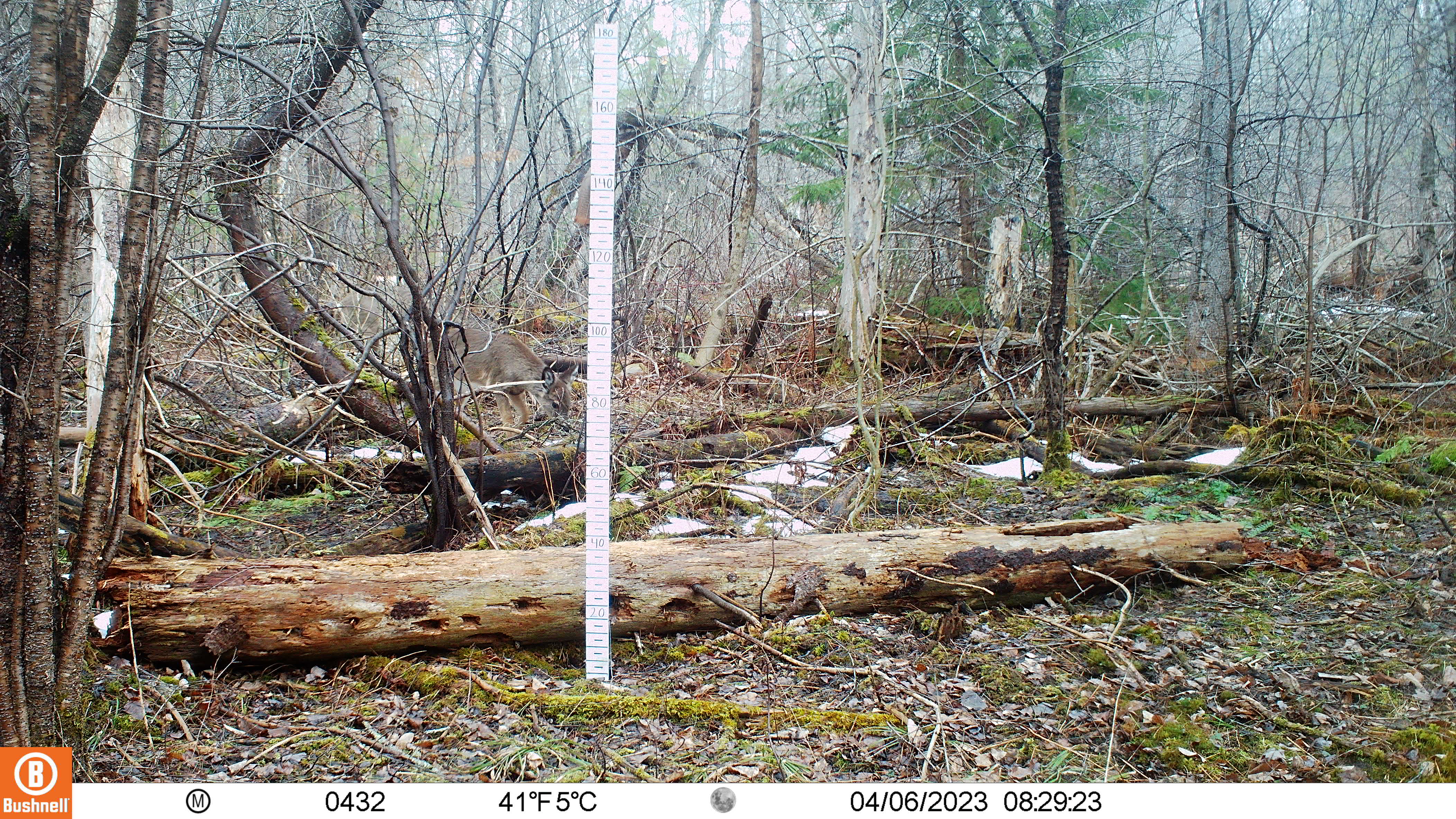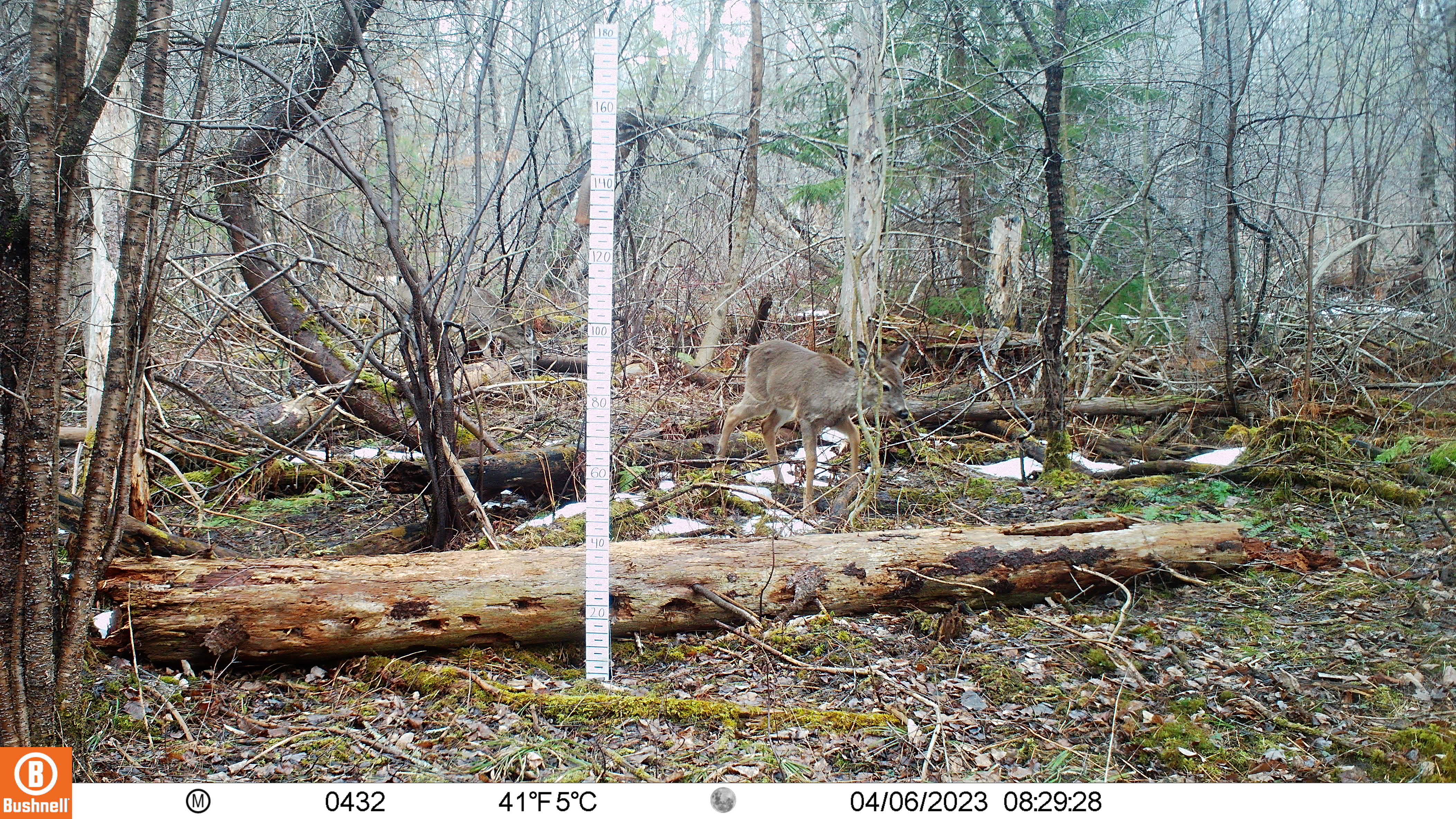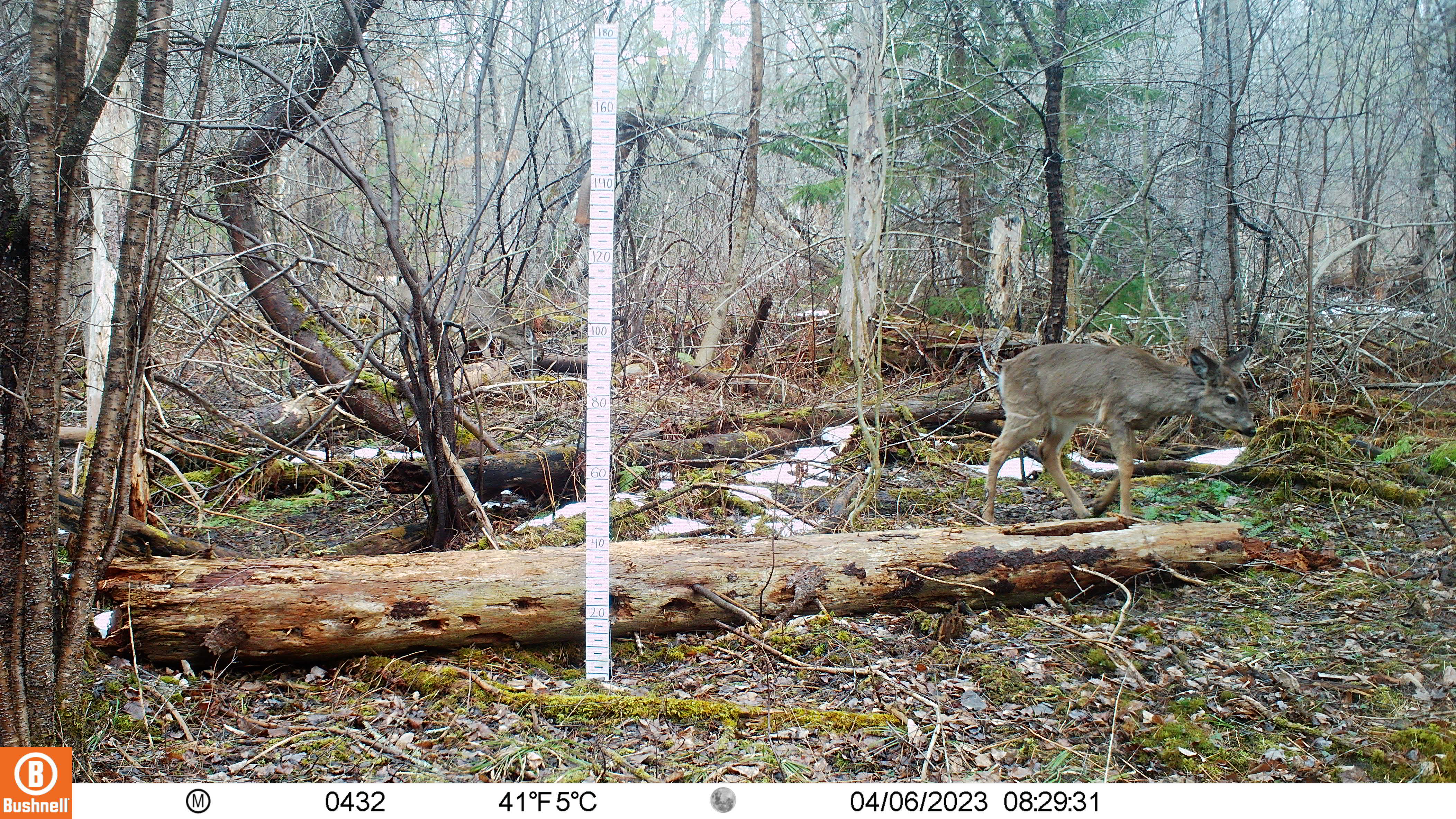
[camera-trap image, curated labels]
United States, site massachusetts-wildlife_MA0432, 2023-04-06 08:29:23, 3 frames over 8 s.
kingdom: Animalia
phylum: Chordata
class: Mammalia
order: Artiodactyla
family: Cervidae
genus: Odocoileus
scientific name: Odocoileus virginianus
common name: white-tailed deer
White-tailed deer (Odocoileus virginianus).